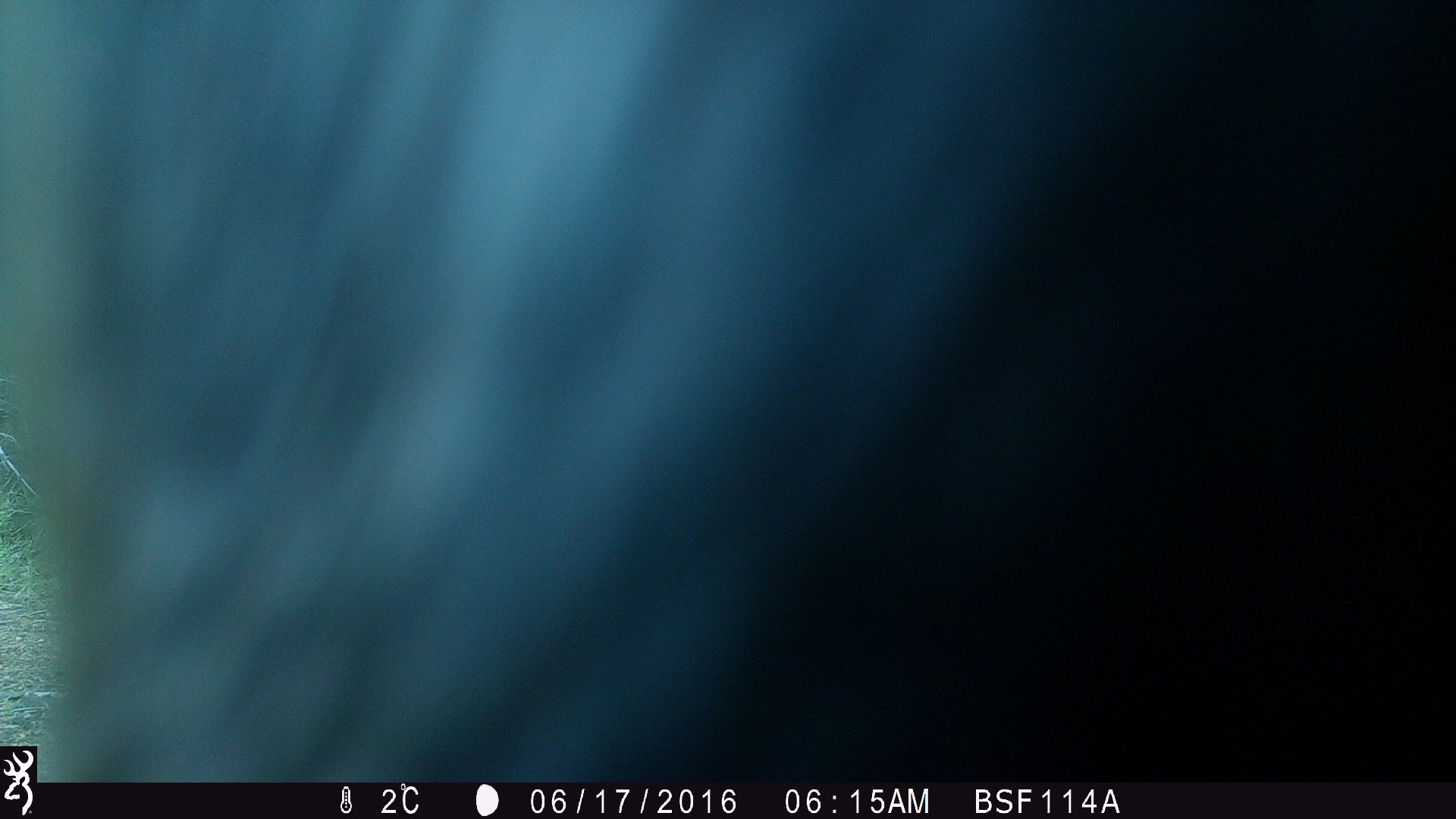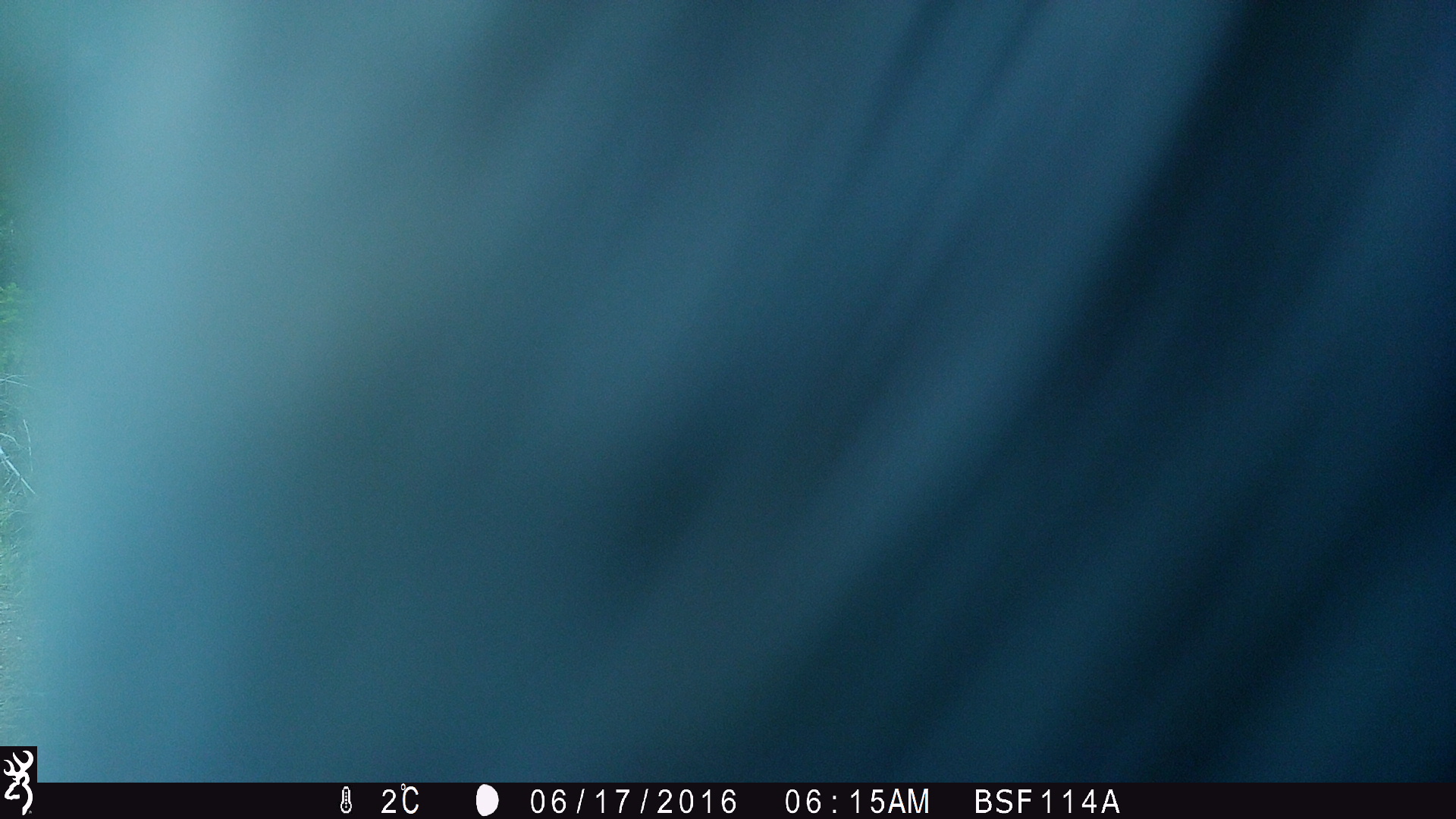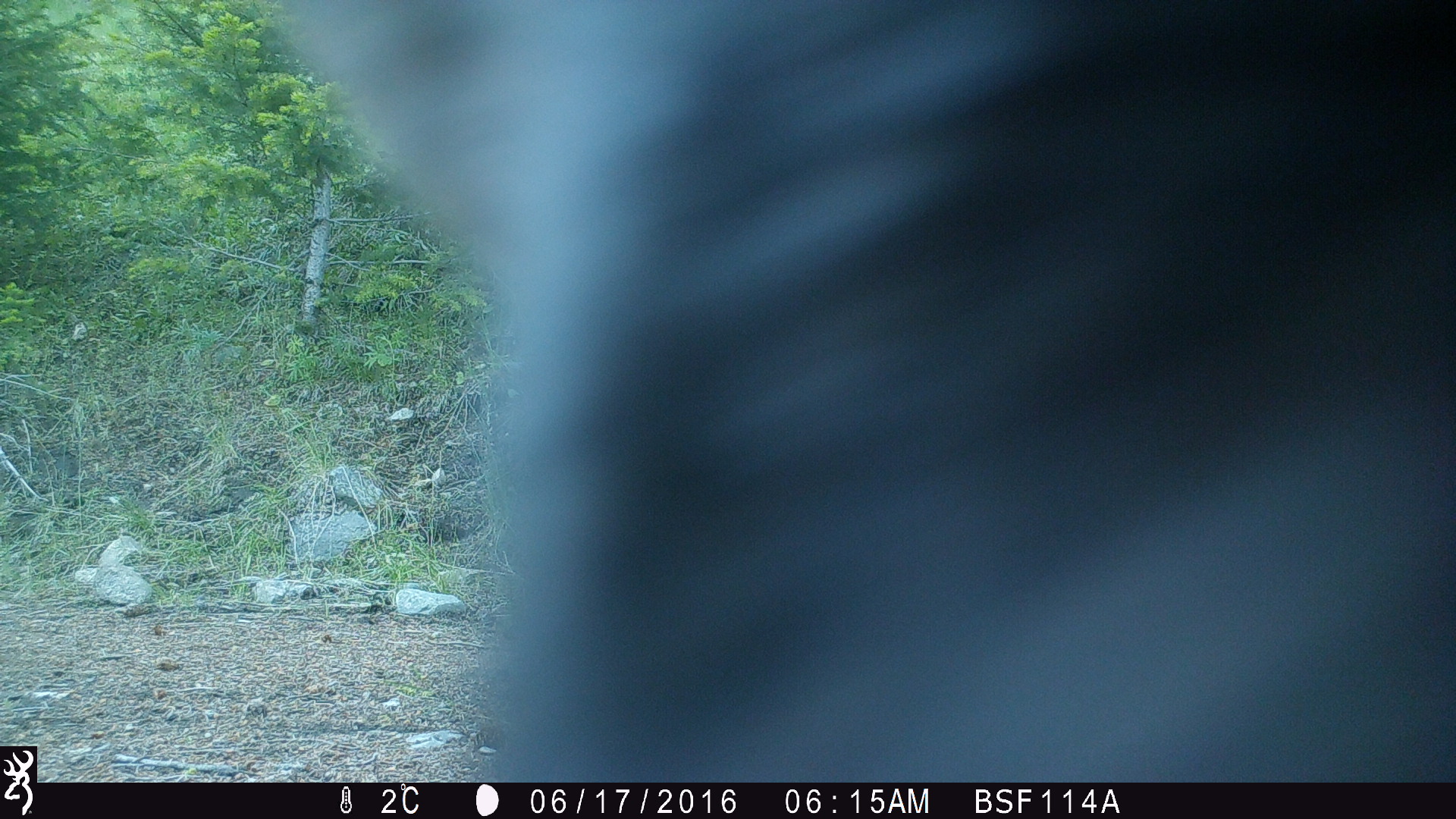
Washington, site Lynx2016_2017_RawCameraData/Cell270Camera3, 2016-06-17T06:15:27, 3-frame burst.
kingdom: Animalia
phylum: Chordata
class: Mammalia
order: Artiodactyla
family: Bovidae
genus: Bos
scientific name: Bos taurus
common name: domestic cattle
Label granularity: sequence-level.